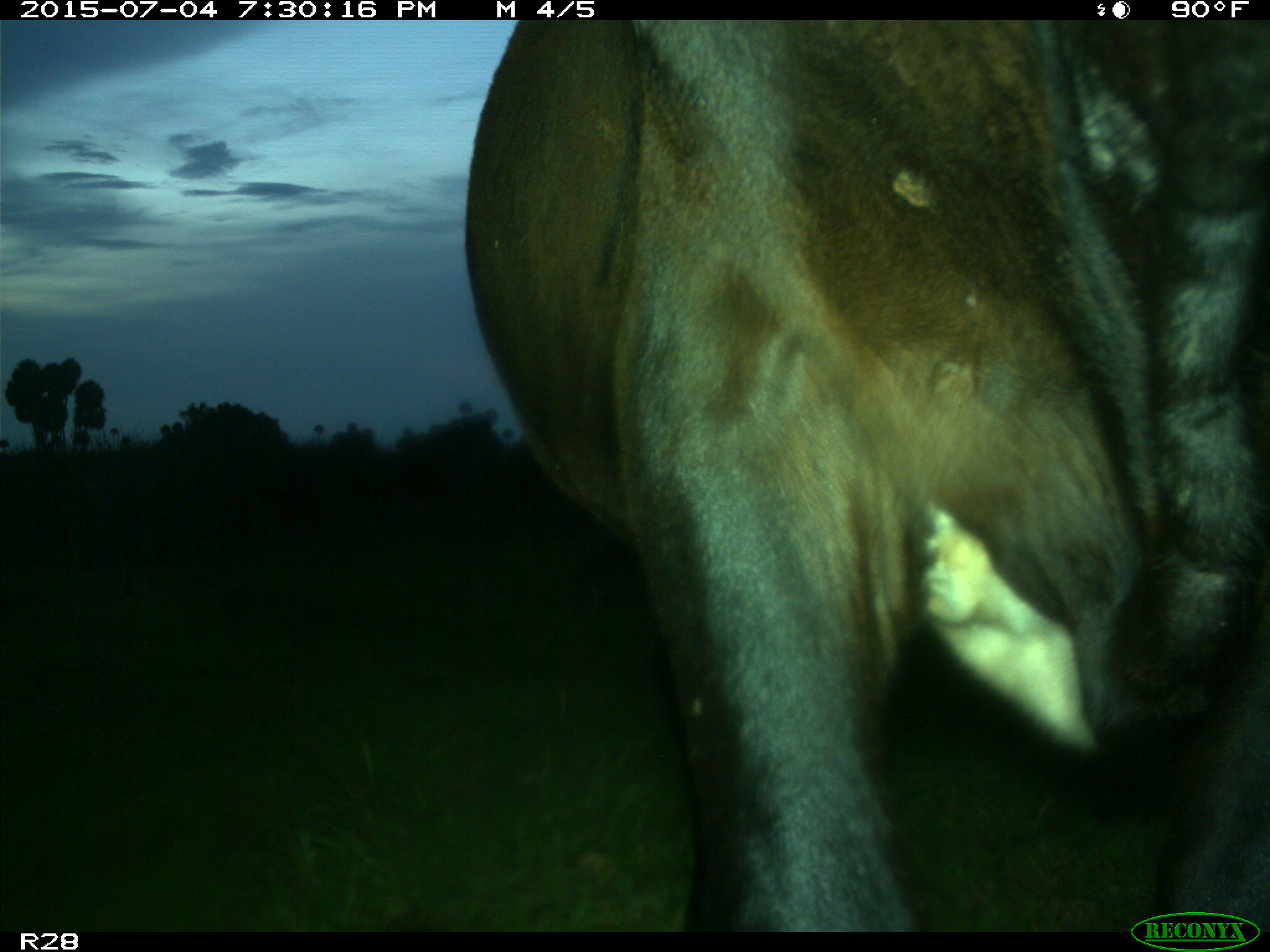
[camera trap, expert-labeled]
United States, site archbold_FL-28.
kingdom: Animalia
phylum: Chordata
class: Mammalia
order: Artiodactyla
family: Bovidae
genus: Bos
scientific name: Bos taurus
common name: domestic cow